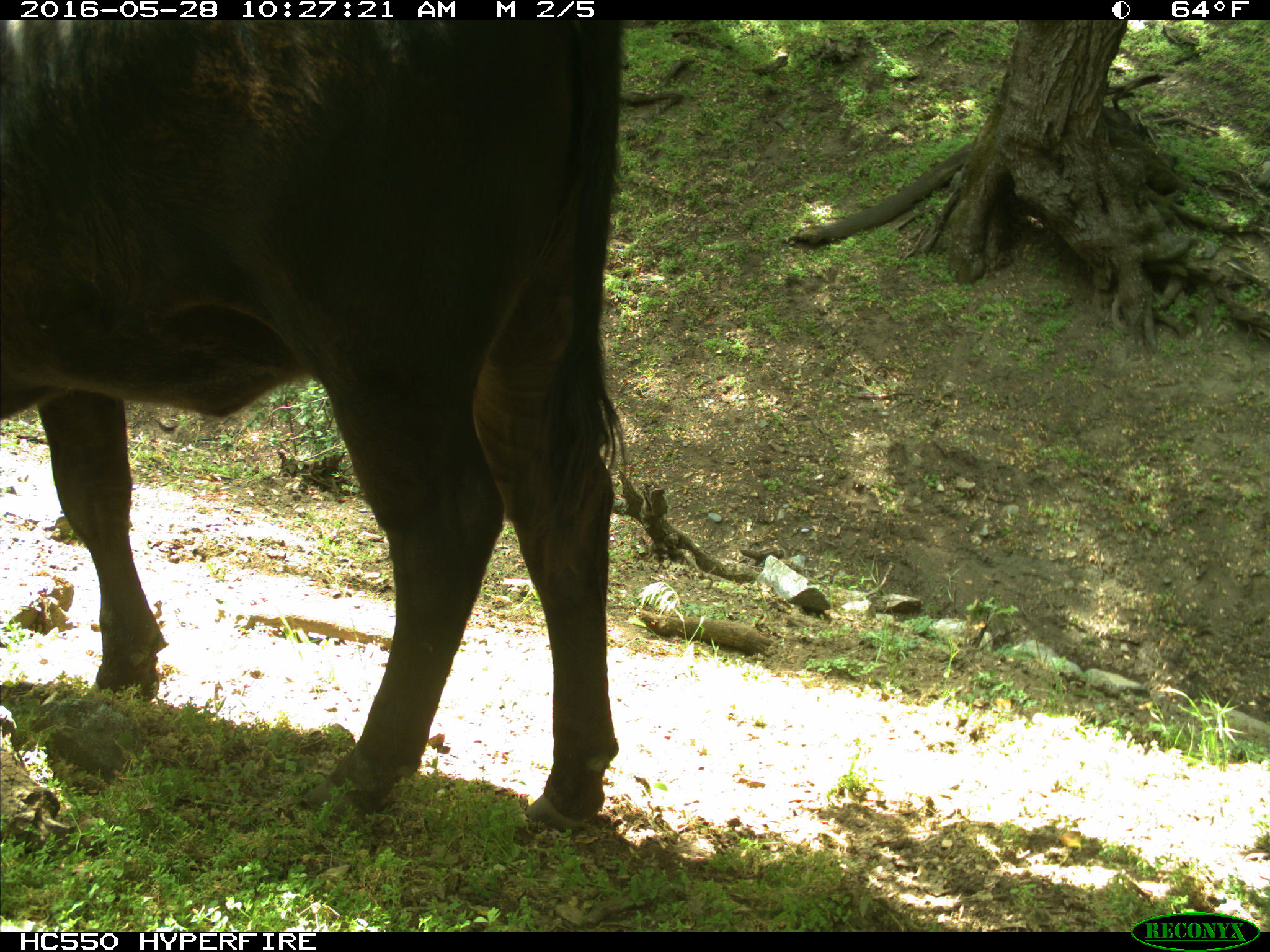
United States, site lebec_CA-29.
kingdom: Animalia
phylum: Chordata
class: Mammalia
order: Artiodactyla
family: Bovidae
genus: Bos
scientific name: Bos taurus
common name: domestic cow